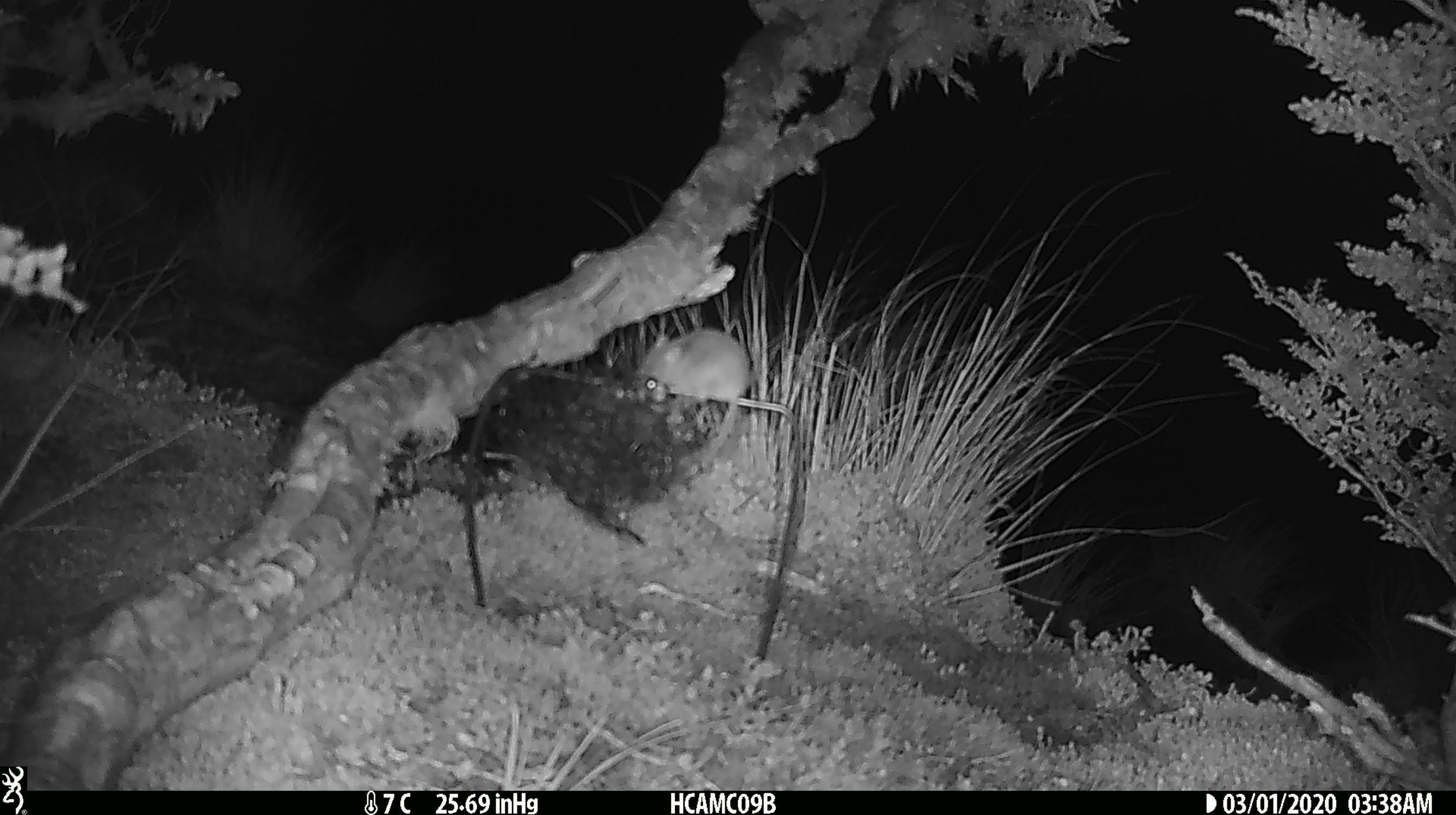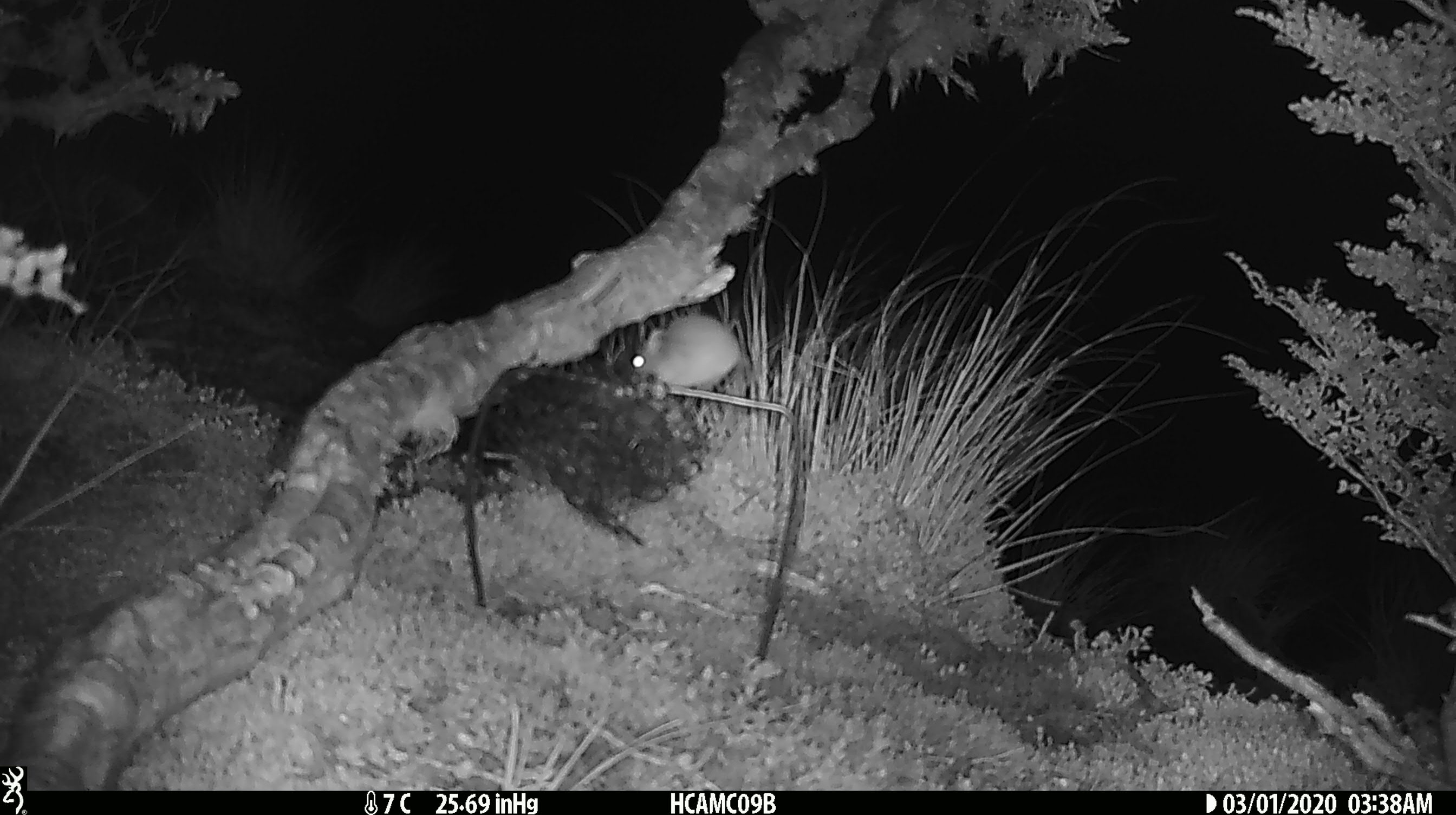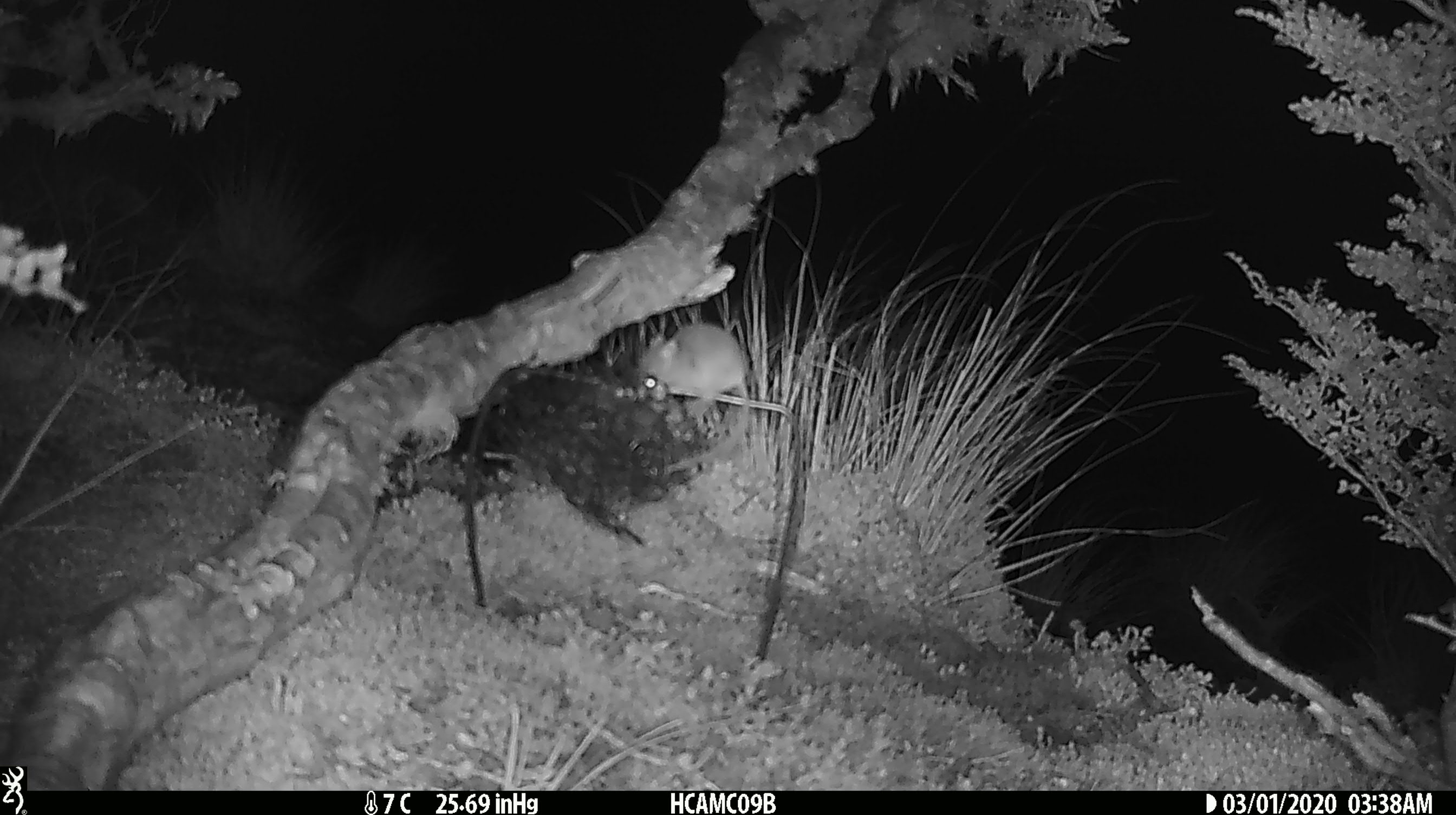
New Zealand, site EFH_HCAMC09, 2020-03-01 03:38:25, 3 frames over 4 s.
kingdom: Animalia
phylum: Chordata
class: Mammalia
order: Rodentia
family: Muridae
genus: Mus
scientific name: Mus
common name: mouse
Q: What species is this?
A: Mouse (Mus).